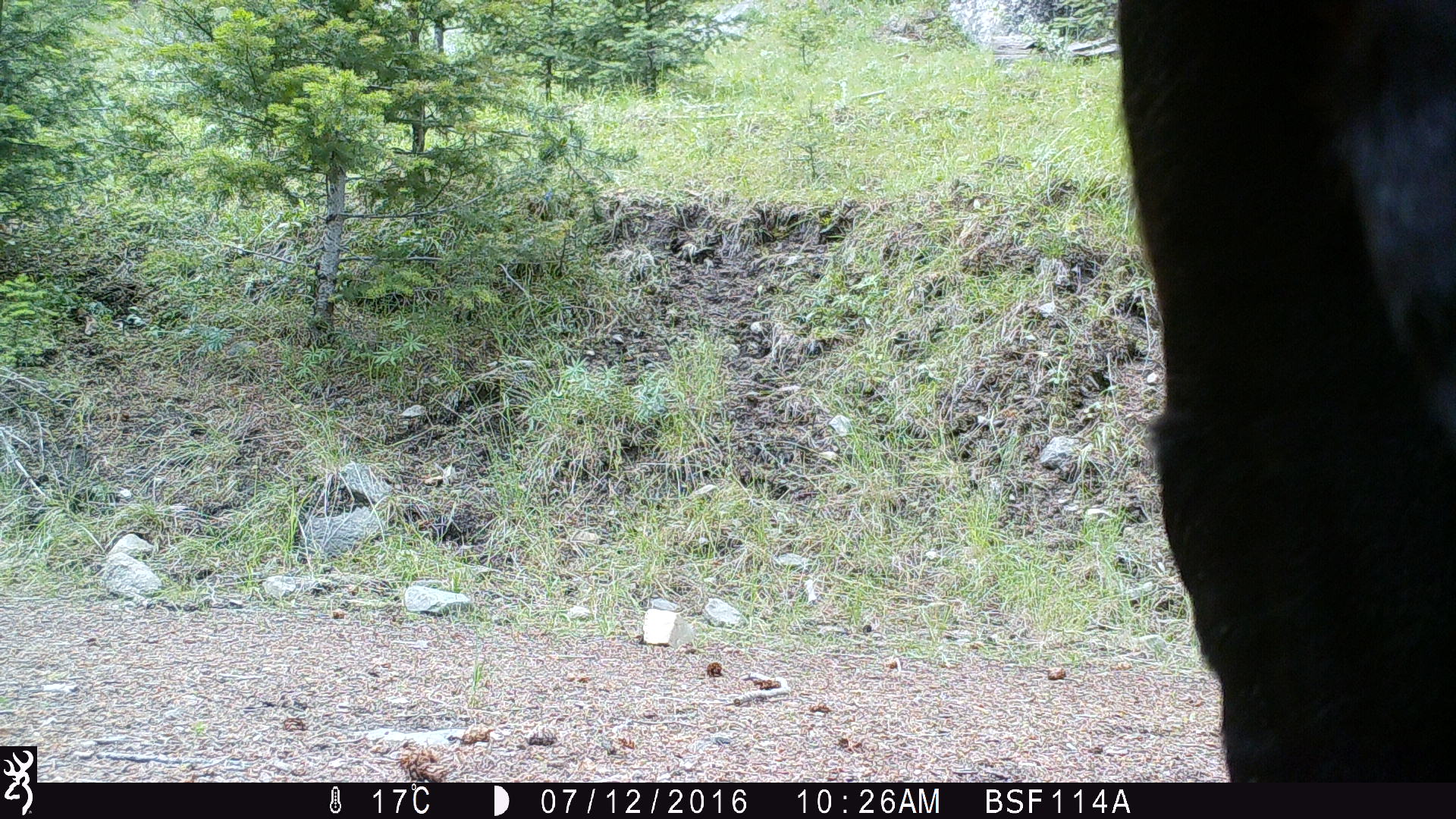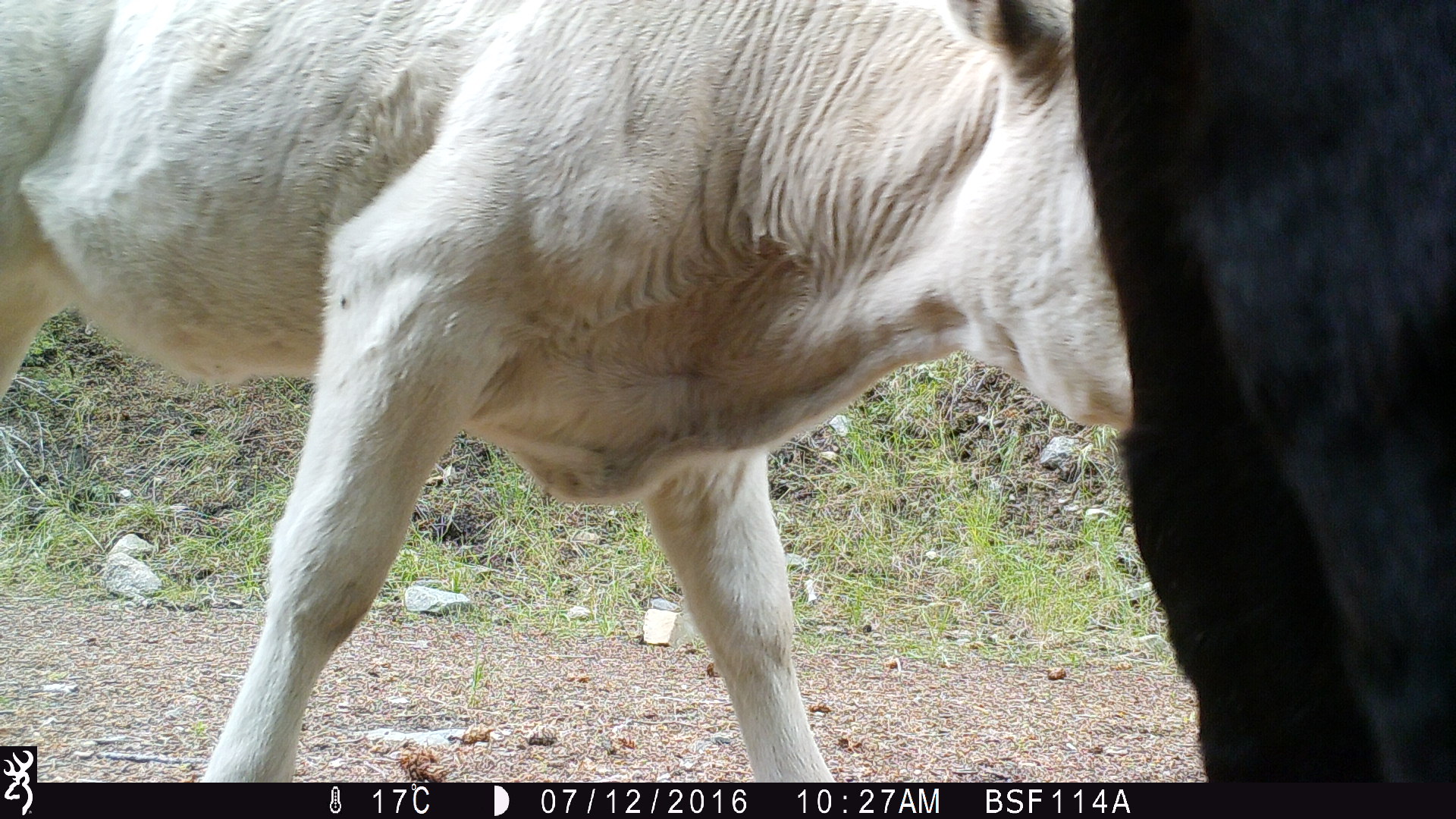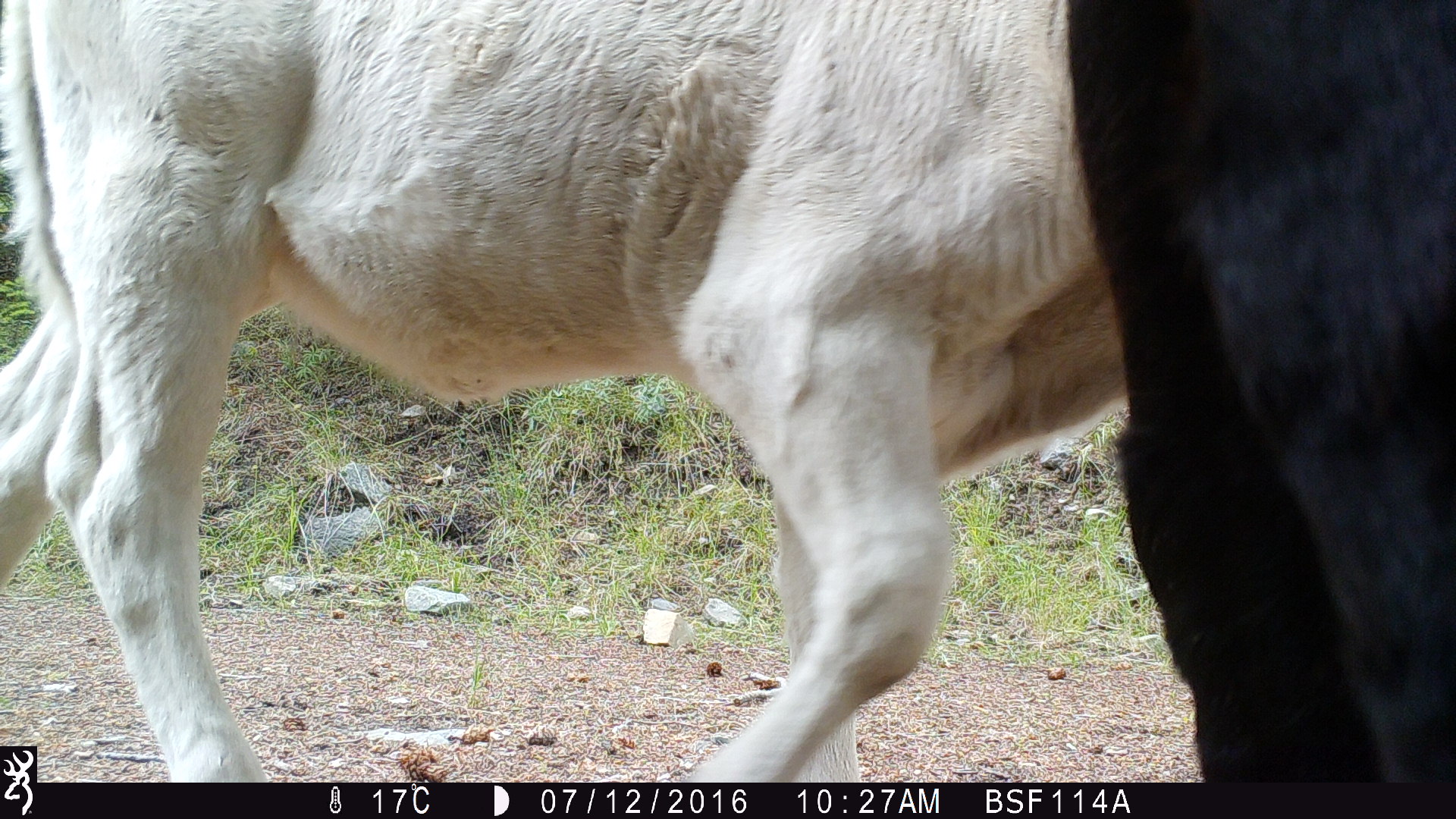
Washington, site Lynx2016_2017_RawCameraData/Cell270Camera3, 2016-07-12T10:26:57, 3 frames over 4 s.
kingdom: Animalia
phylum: Chordata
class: Mammalia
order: Artiodactyla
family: Bovidae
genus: Bos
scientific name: Bos taurus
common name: domestic cattle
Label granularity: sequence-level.